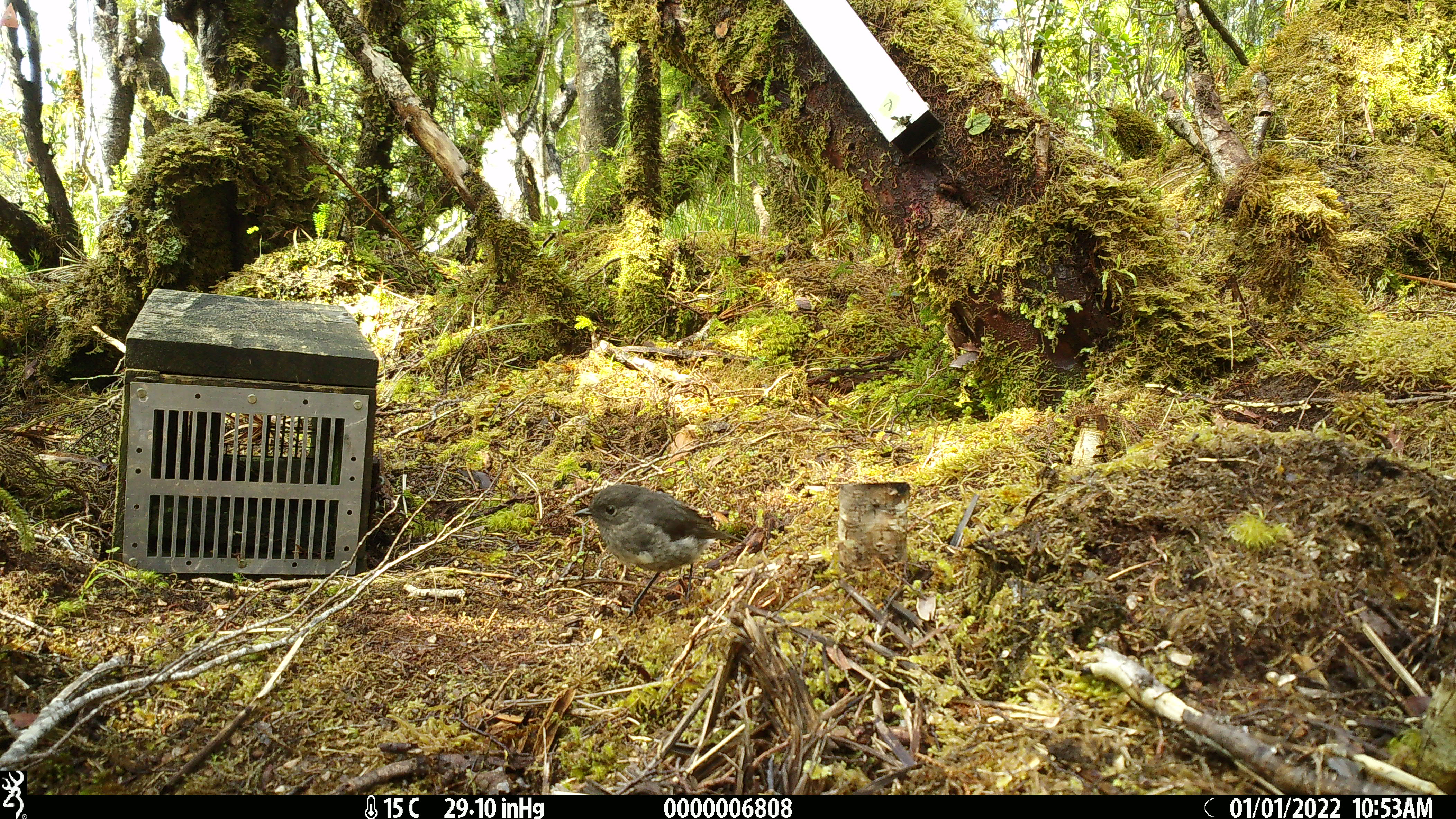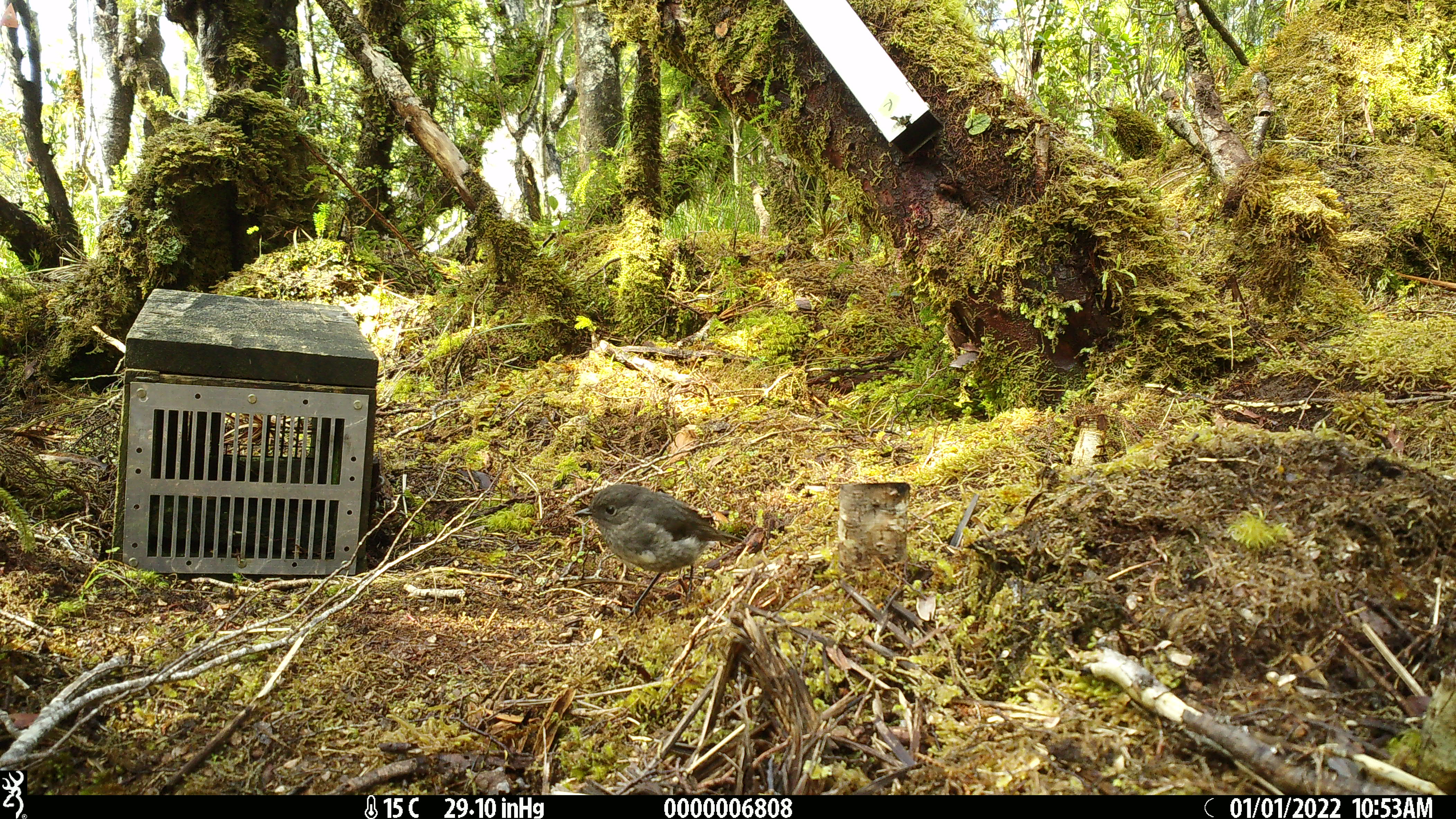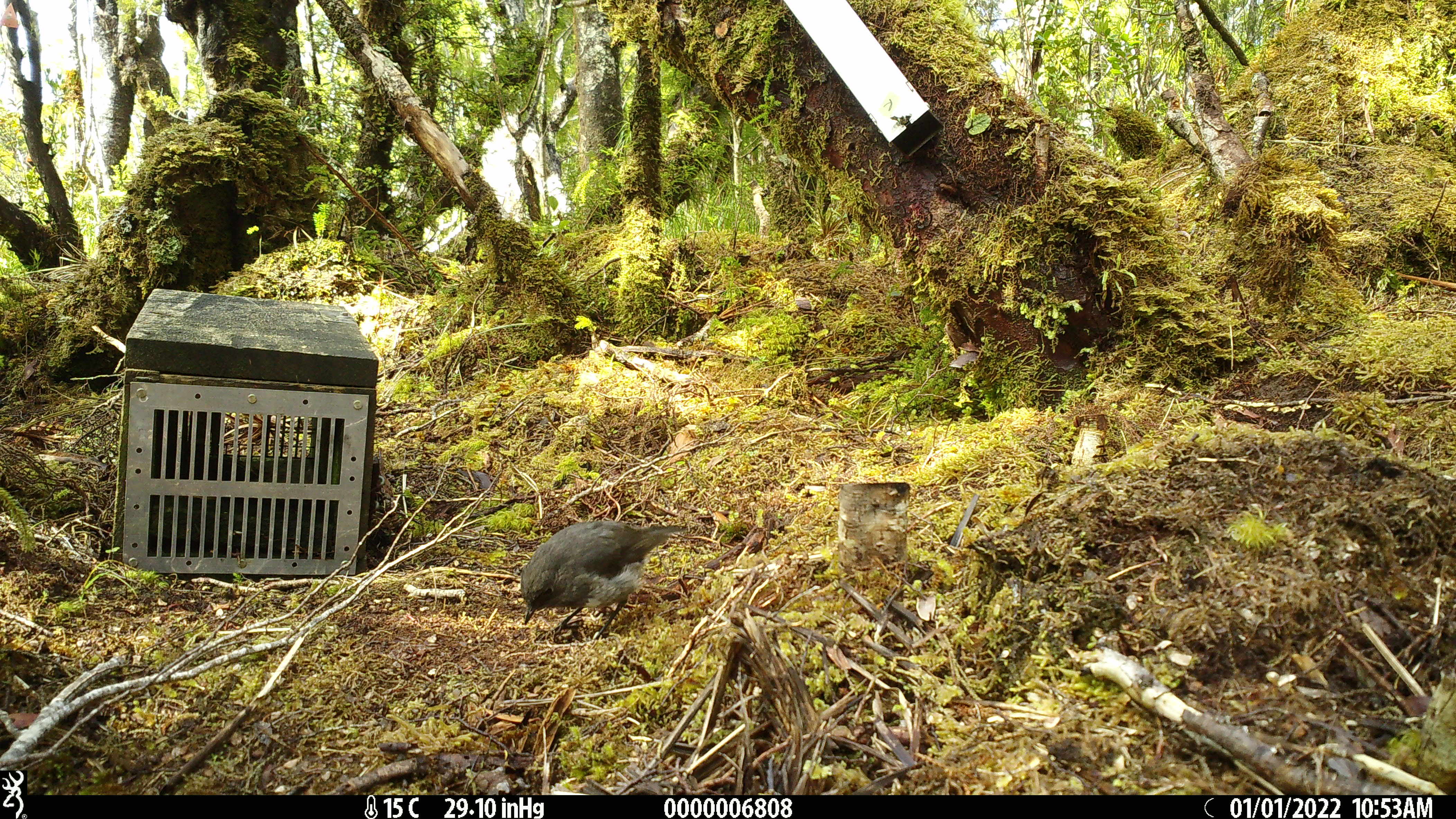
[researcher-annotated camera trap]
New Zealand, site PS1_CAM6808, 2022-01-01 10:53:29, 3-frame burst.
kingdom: Animalia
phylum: Chordata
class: Aves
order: Passeriformes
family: Petroicidae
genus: Petroica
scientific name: Petroica australis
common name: new zealand robin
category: robin